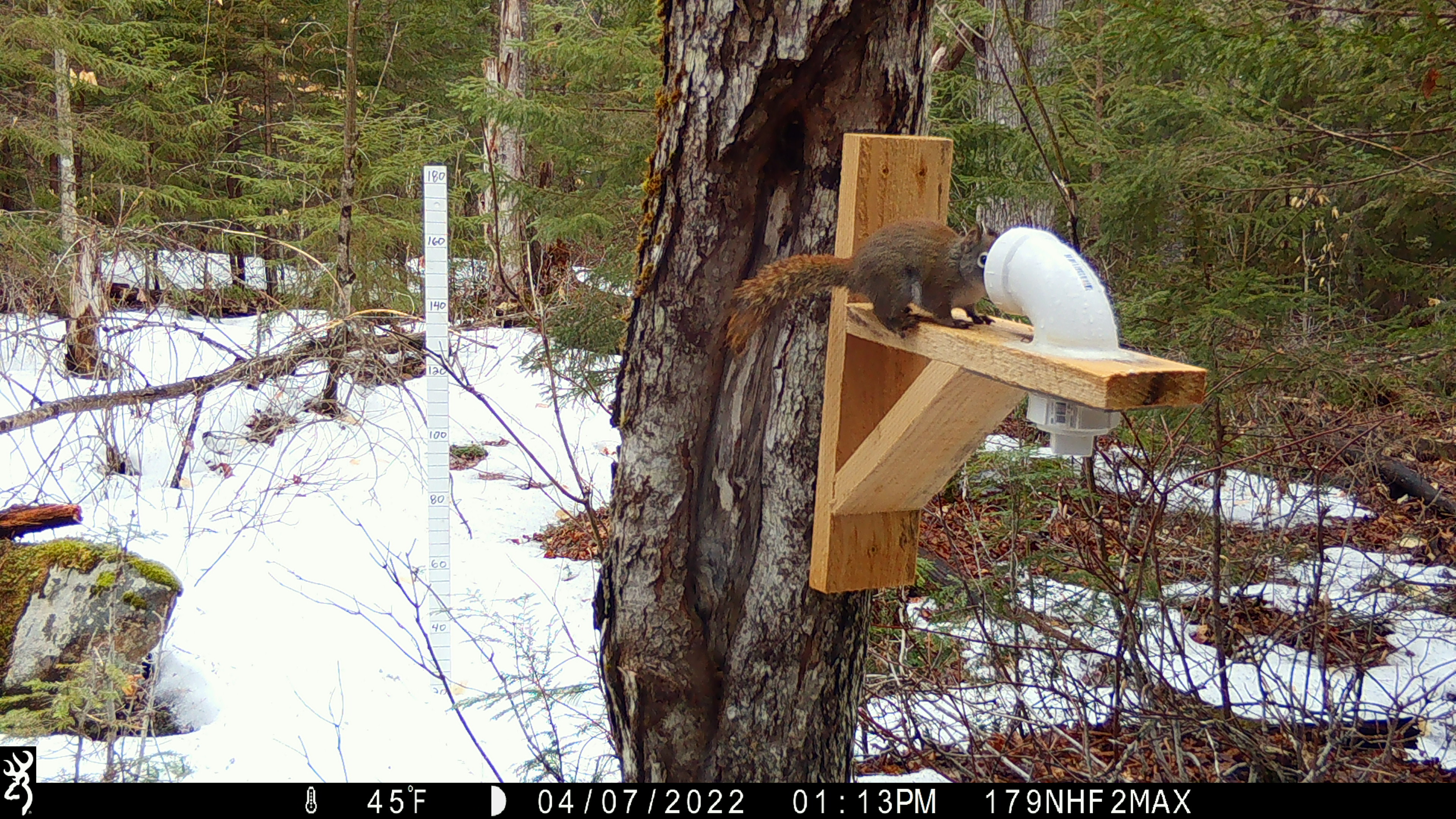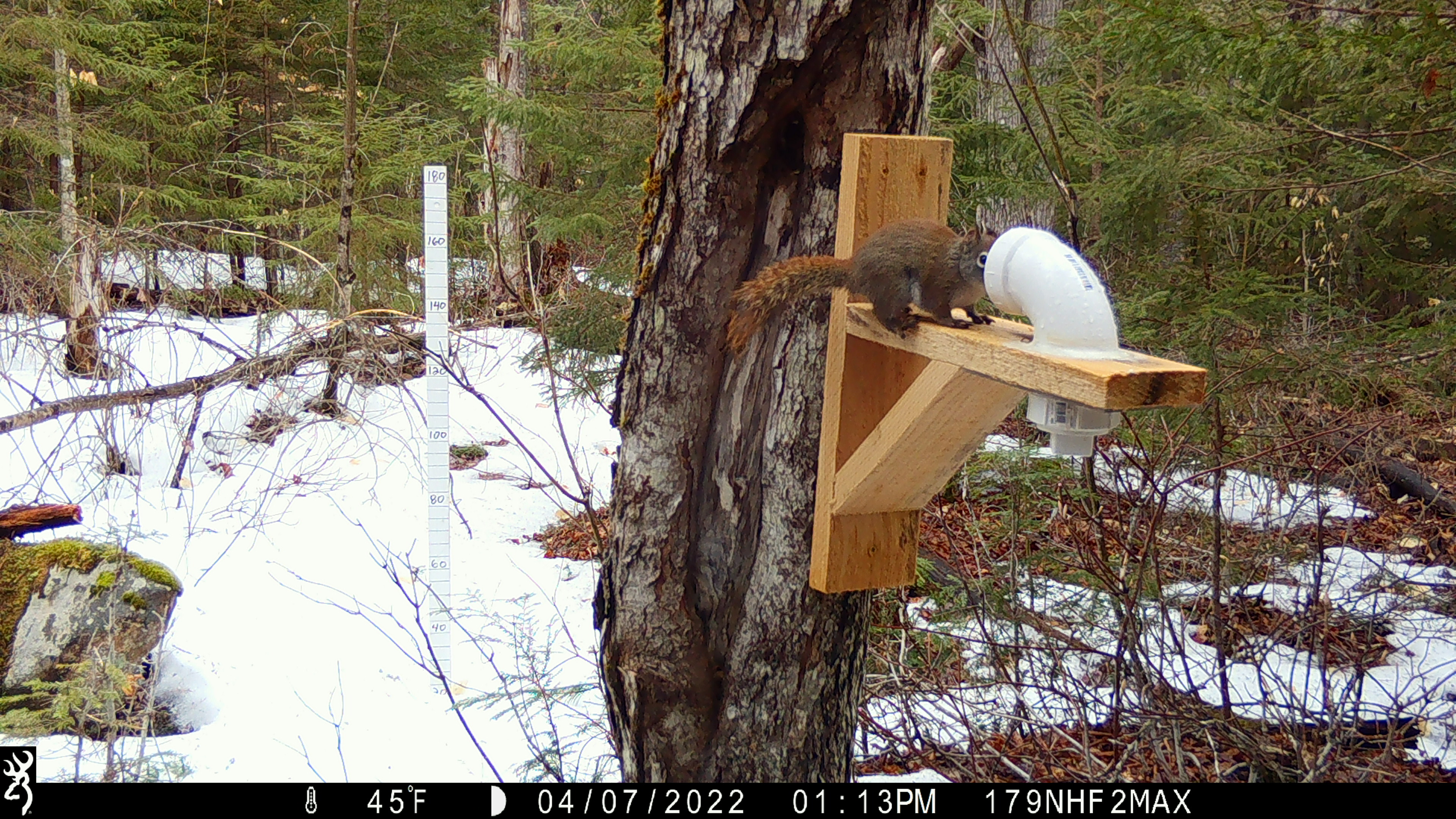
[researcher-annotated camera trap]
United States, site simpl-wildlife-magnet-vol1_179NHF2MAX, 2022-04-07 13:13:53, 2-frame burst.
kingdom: Animalia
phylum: Chordata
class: Mammalia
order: Rodentia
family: Sciuridae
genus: Tamiasciurus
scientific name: Tamiasciurus hudsonicus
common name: red squirrel